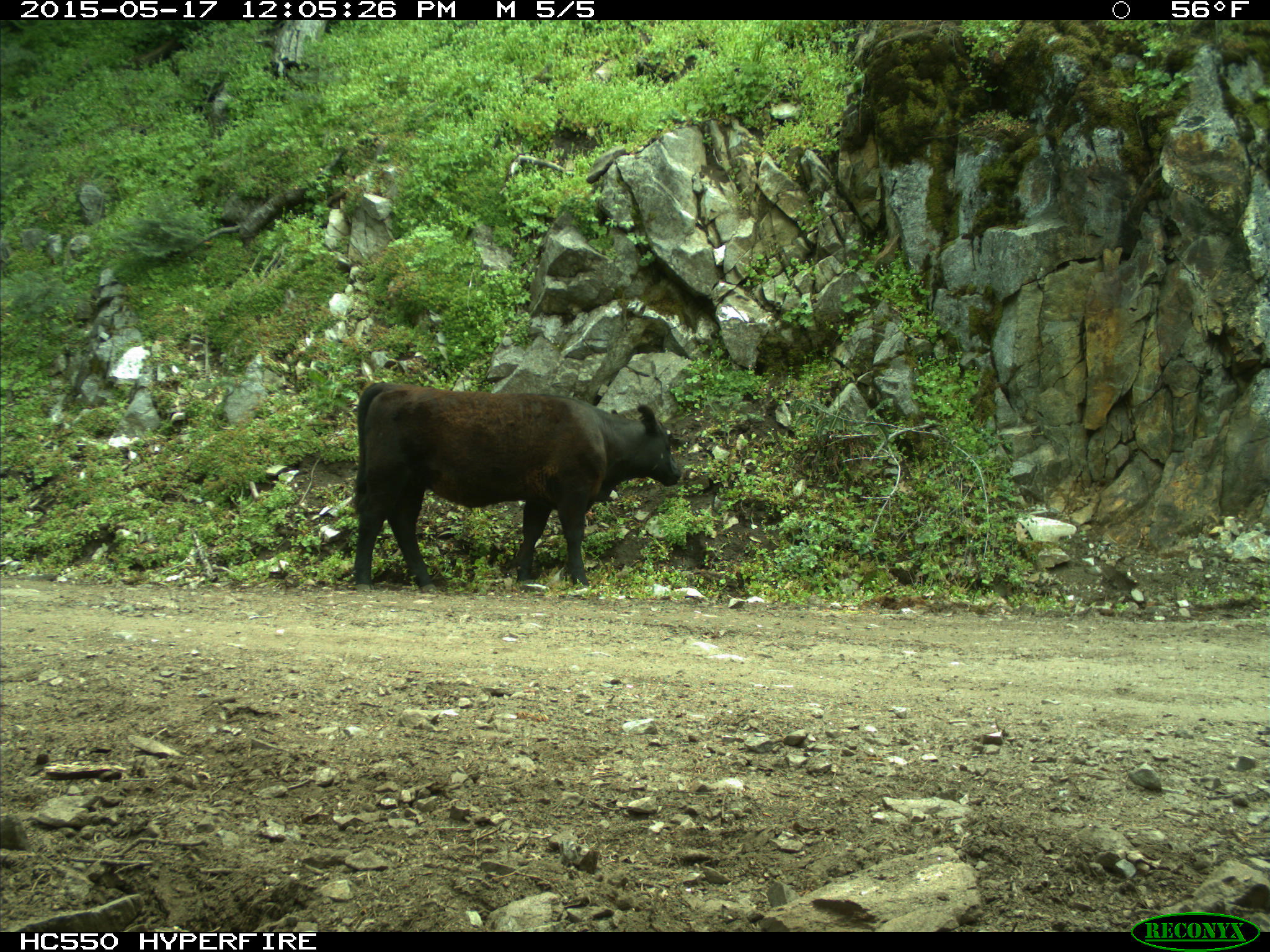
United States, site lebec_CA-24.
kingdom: Animalia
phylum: Chordata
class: Mammalia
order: Artiodactyla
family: Bovidae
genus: Bos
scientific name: Bos taurus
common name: domestic cow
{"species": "Bos taurus (domestic cow)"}